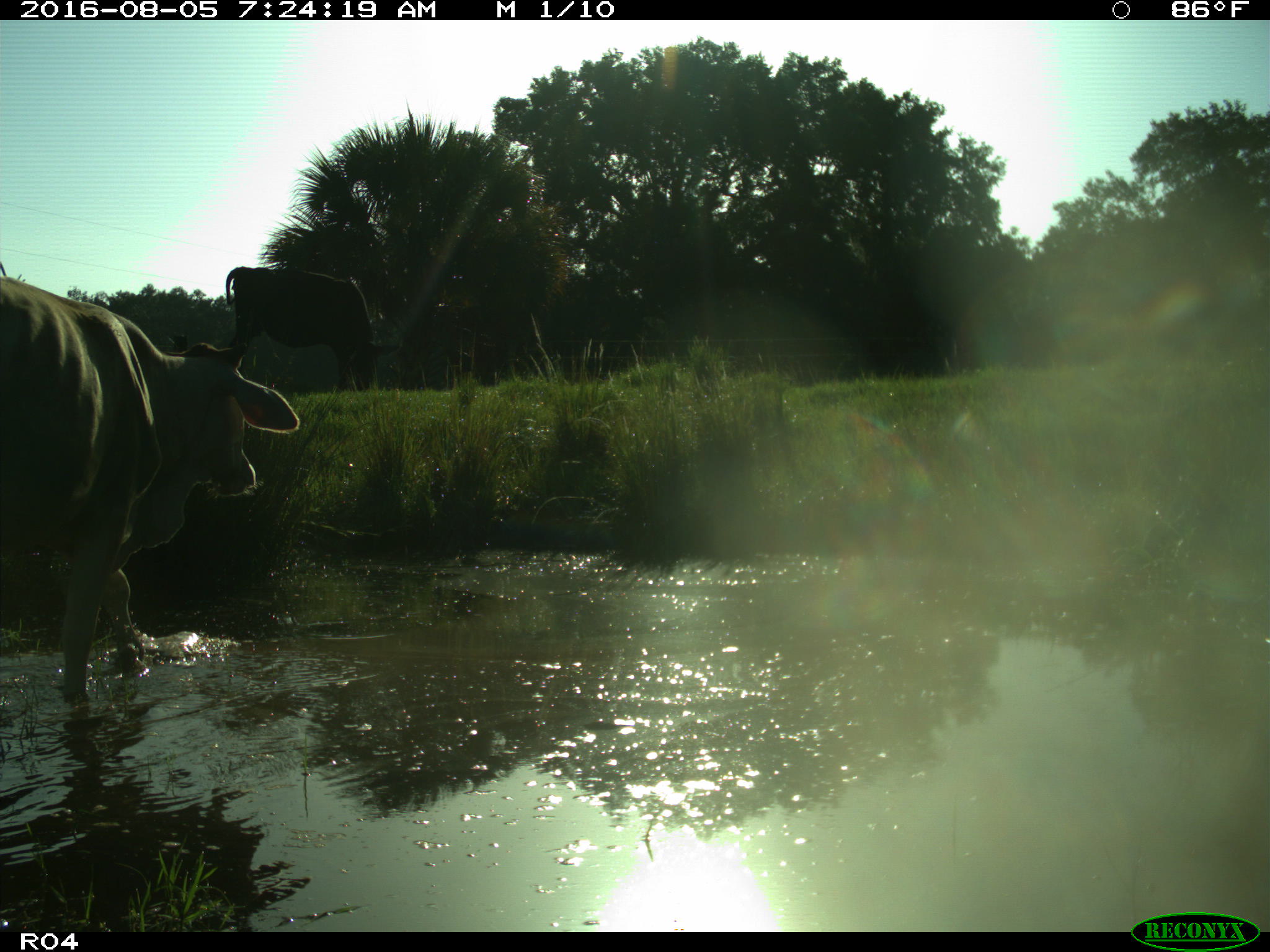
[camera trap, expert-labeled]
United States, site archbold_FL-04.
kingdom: Animalia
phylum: Chordata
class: Mammalia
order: Artiodactyla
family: Bovidae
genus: Bos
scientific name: Bos taurus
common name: domestic cow